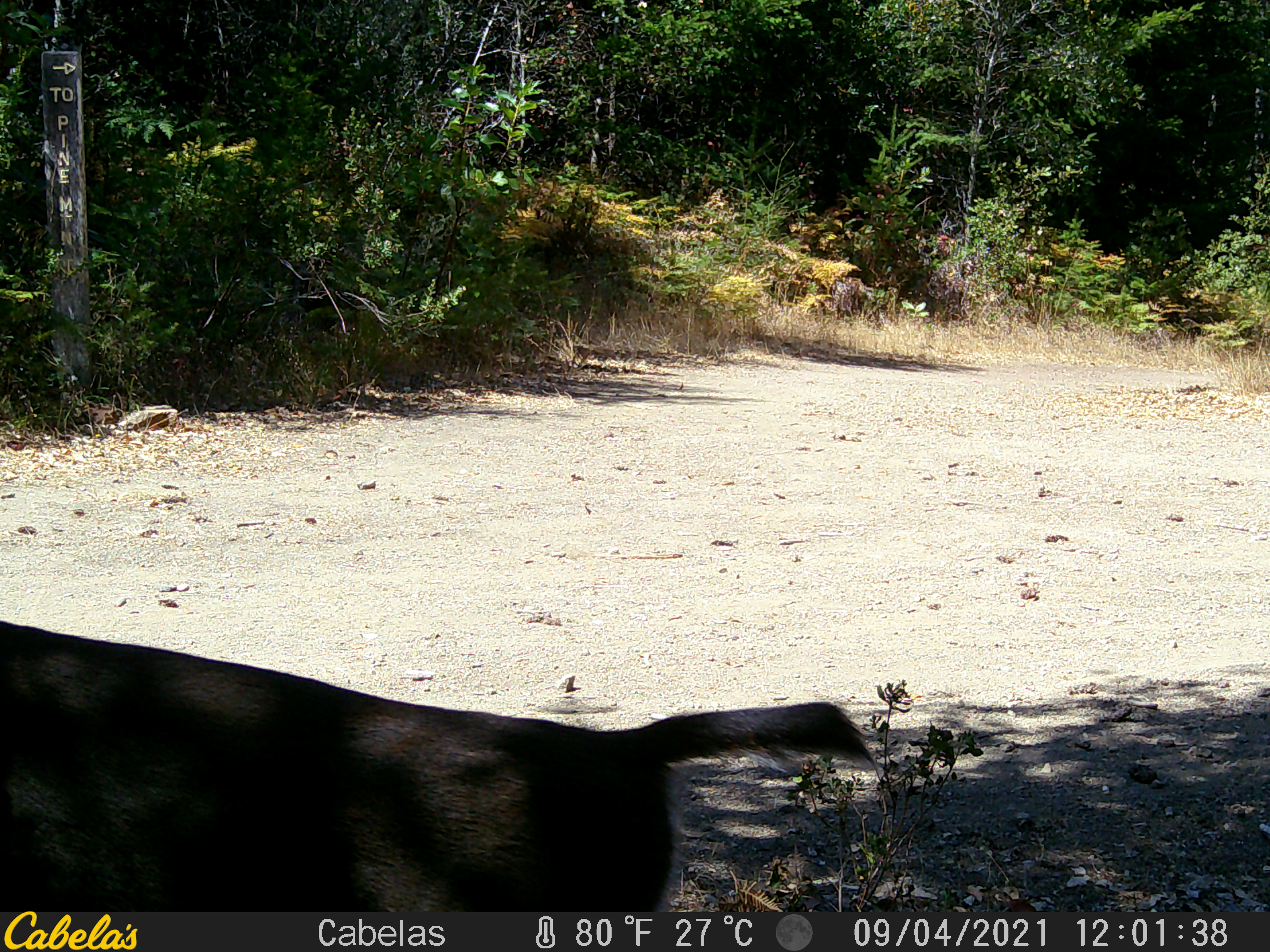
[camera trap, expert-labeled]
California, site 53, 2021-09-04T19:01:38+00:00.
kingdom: Animalia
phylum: Chordata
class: Mammalia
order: Artiodactyla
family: Cervidae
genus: Odocoileus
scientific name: Odocoileus hemionus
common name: mule deer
Mule deer (Odocoileus hemionus).